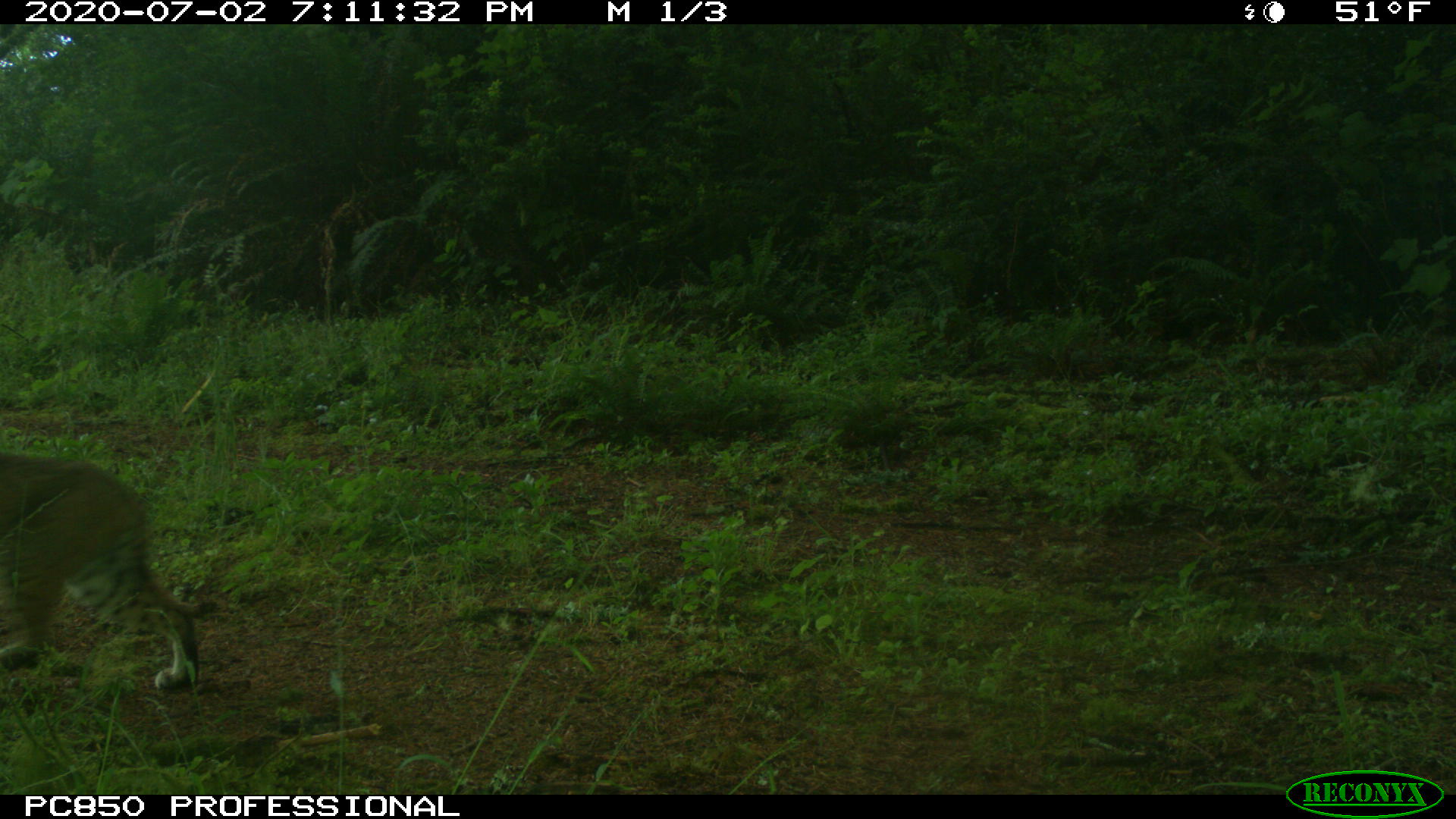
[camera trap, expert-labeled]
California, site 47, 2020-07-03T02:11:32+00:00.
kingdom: Animalia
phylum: Chordata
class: Mammalia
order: Carnivora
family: Felidae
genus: Lynx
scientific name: Lynx rufus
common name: bobcat